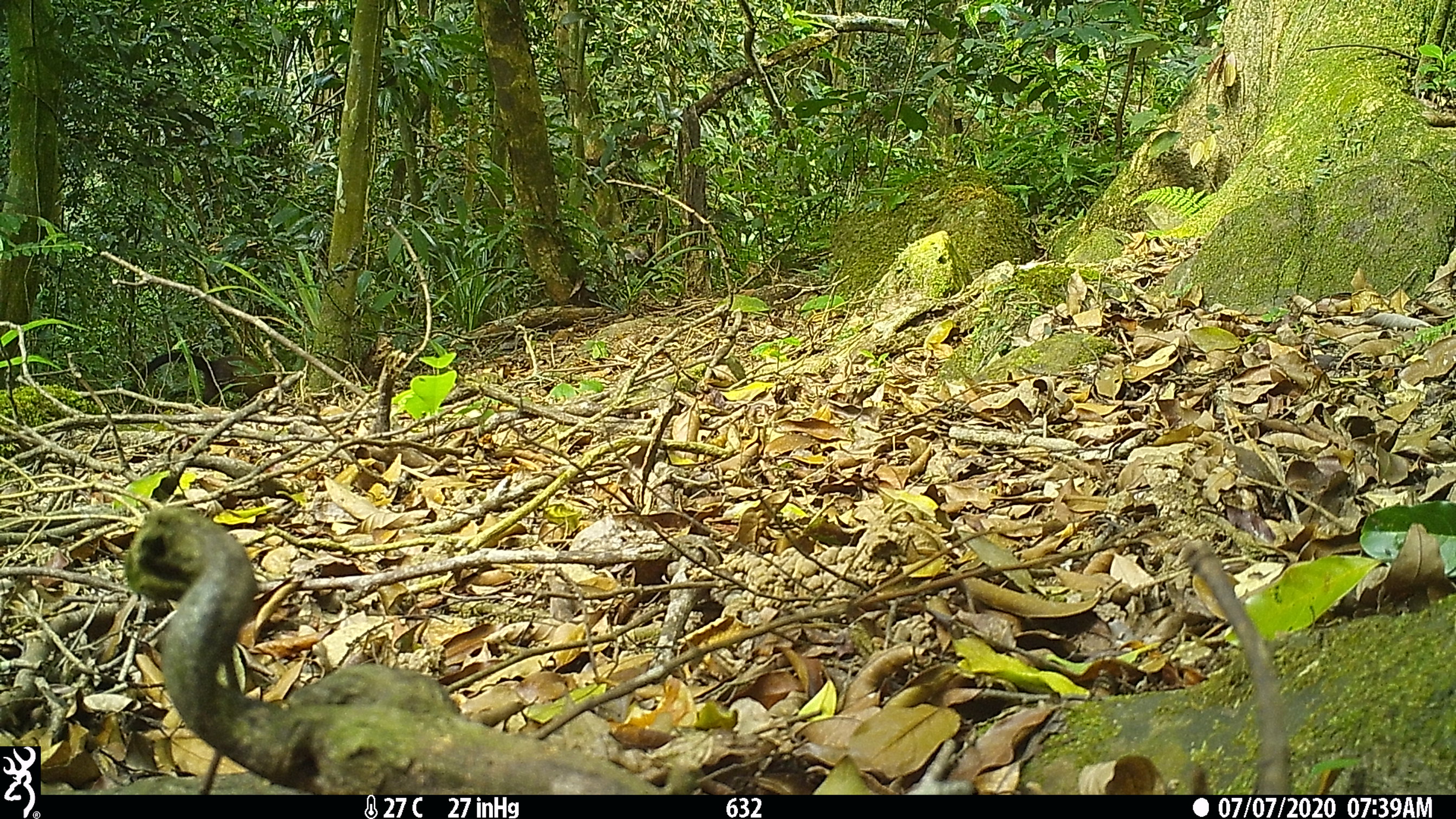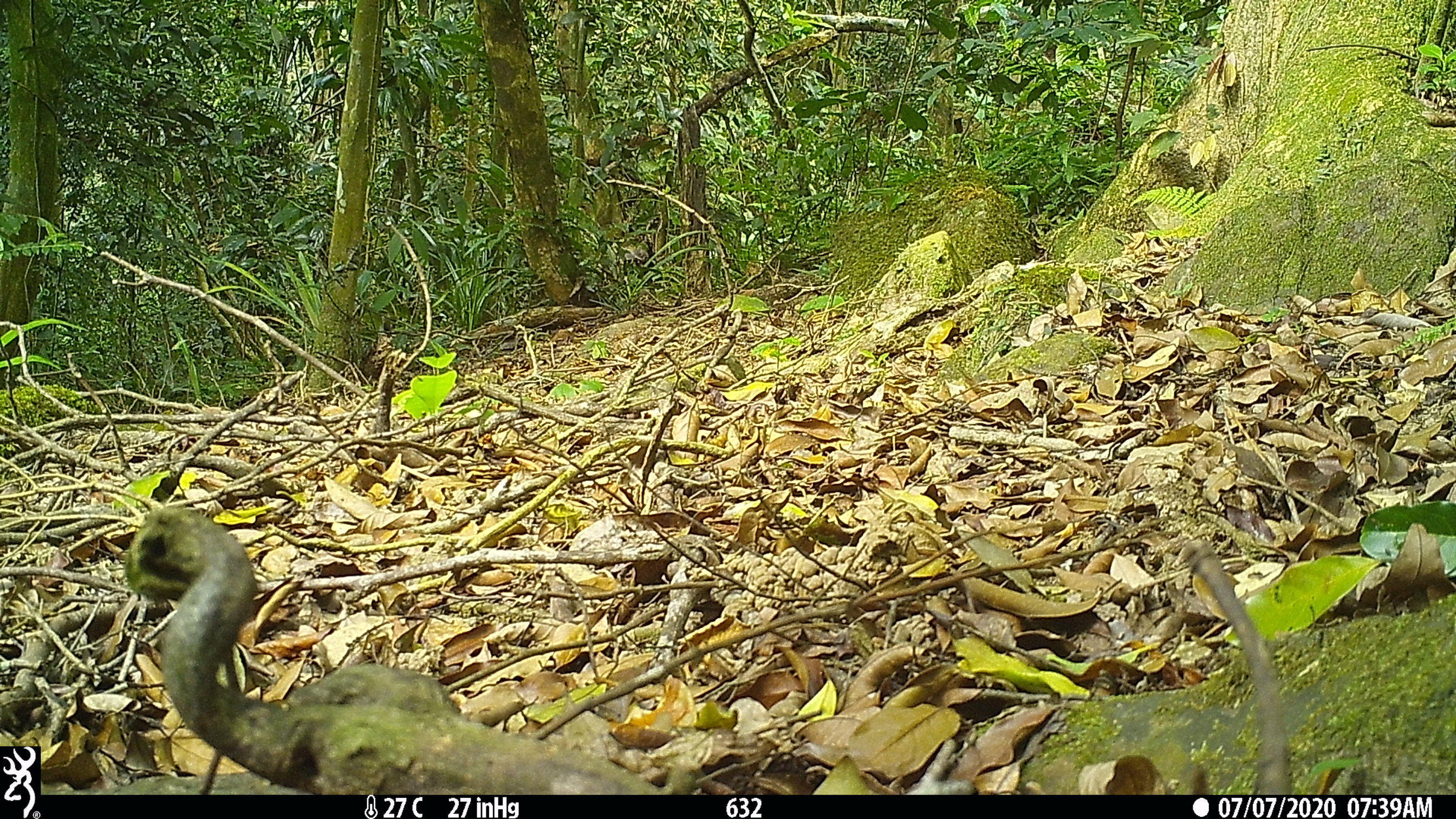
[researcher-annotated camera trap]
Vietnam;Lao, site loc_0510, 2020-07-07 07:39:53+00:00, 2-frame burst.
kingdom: Animalia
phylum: Chordata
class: Mammalia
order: Carnivora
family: Mustelidae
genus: Martes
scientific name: Martes flavigula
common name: yellow-throated marten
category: yellow throated marten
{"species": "yellow throated marten (yellow-throated marten) (Martes flavigula)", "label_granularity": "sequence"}